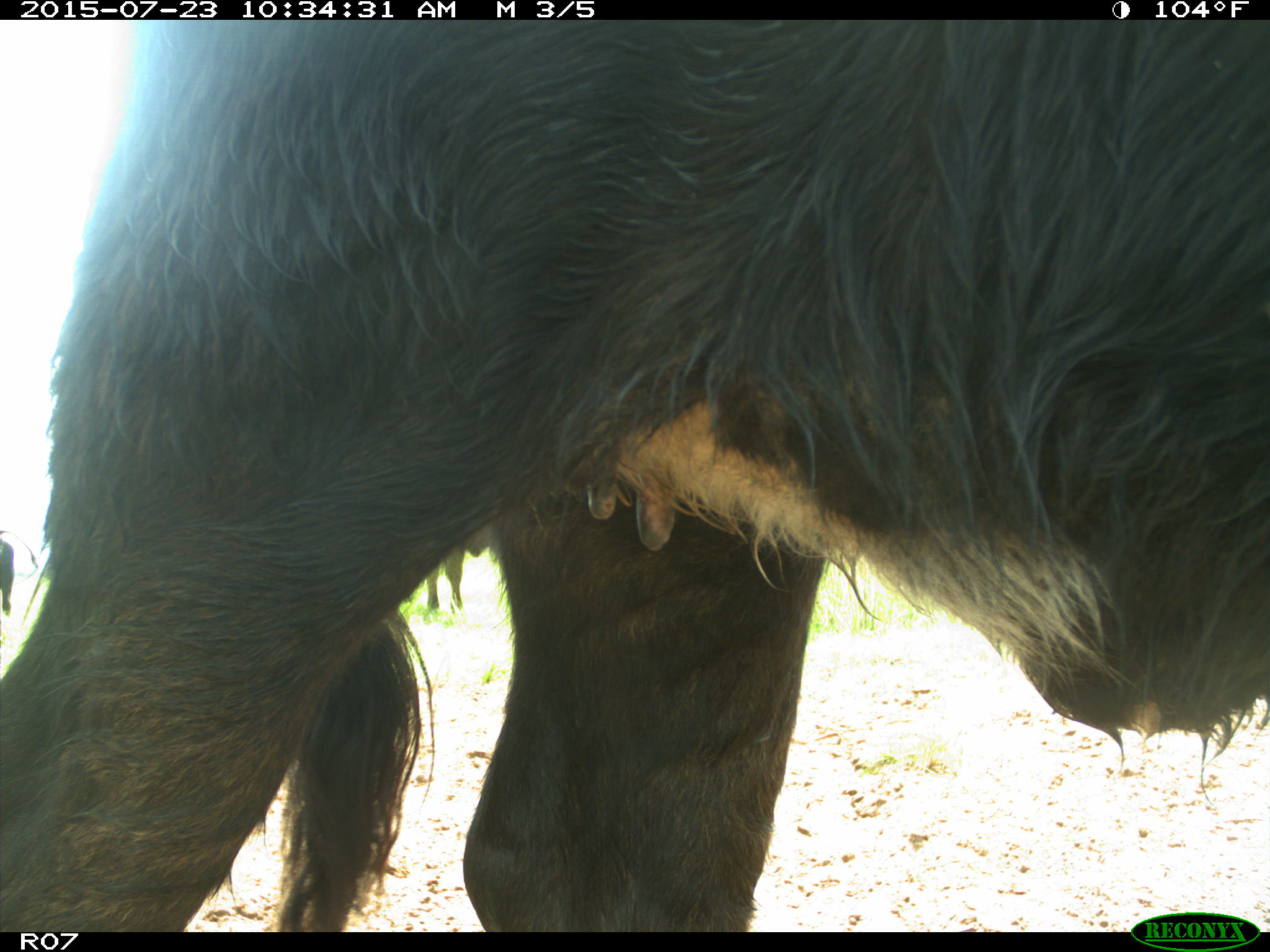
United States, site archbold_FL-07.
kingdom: Animalia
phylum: Chordata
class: Mammalia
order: Artiodactyla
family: Bovidae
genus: Bos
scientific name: Bos taurus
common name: domestic cow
Bos taurus (domestic cow).